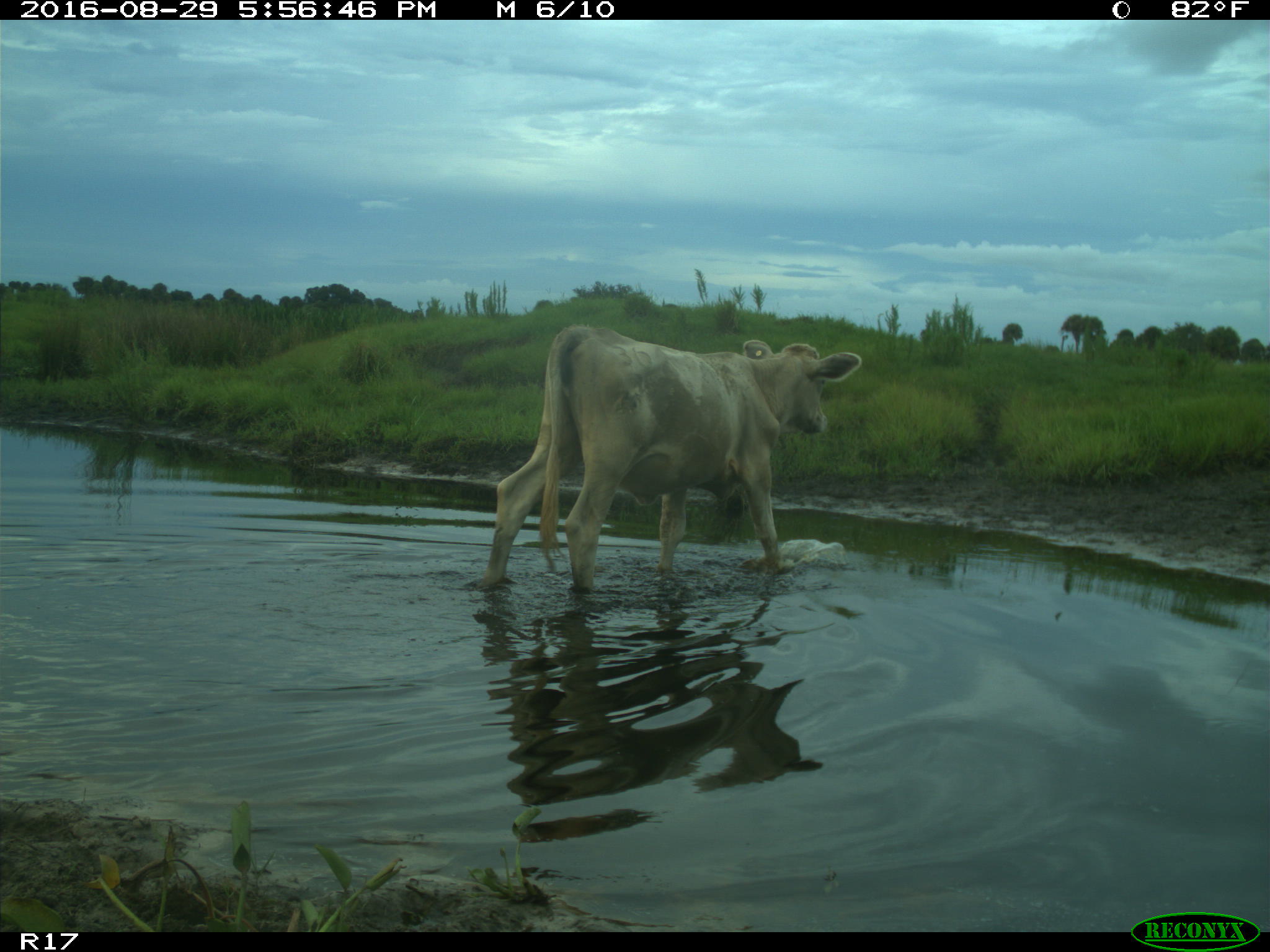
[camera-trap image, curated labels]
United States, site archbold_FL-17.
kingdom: Animalia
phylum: Chordata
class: Mammalia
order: Artiodactyla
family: Bovidae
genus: Bos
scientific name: Bos taurus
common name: domestic cow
Bos taurus (domestic cow).